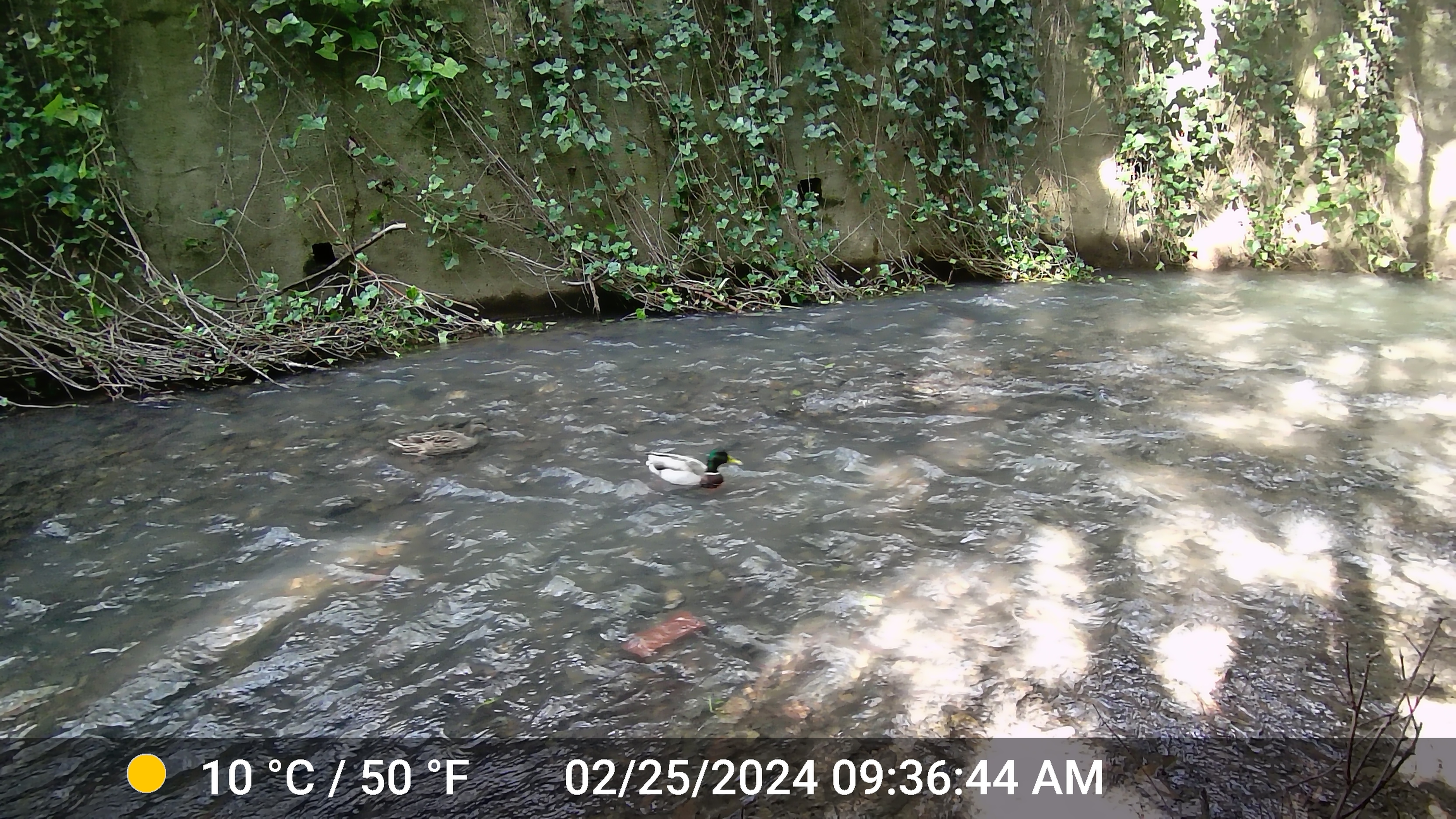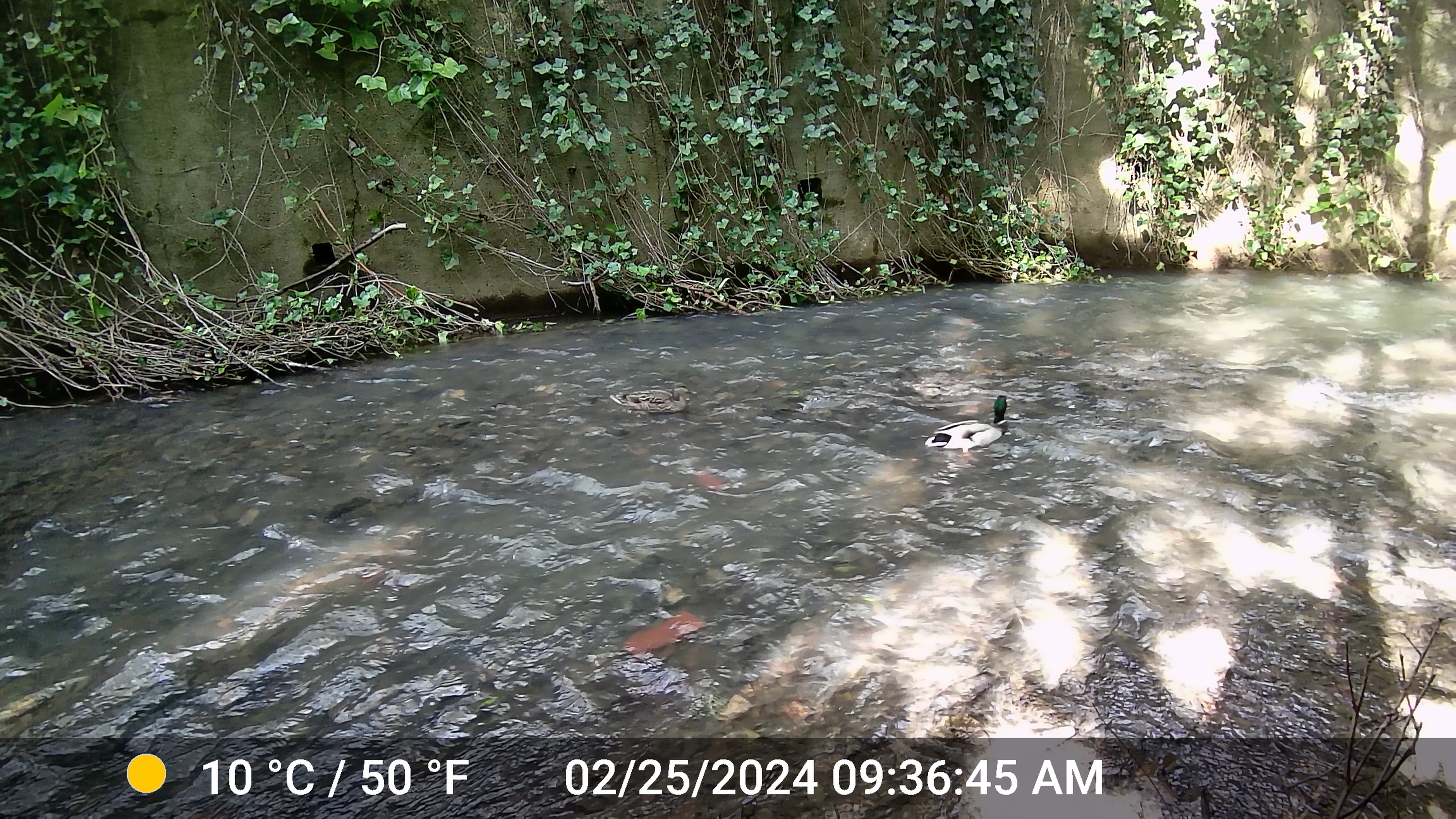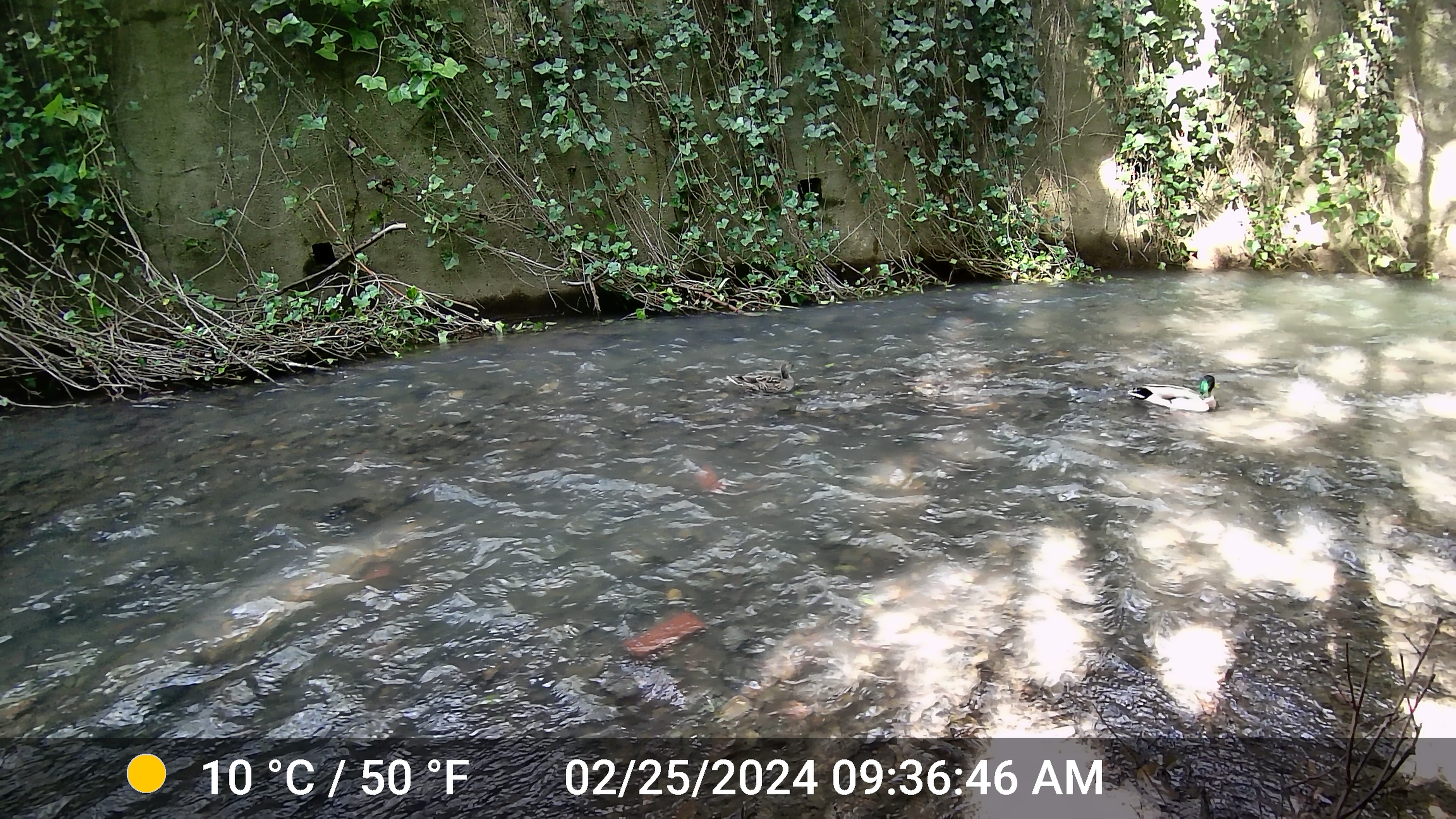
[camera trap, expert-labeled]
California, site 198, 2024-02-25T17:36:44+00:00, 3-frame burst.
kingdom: Animalia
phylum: Chordata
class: Aves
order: Anseriformes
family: Anatidae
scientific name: Anatidae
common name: duck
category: duck species